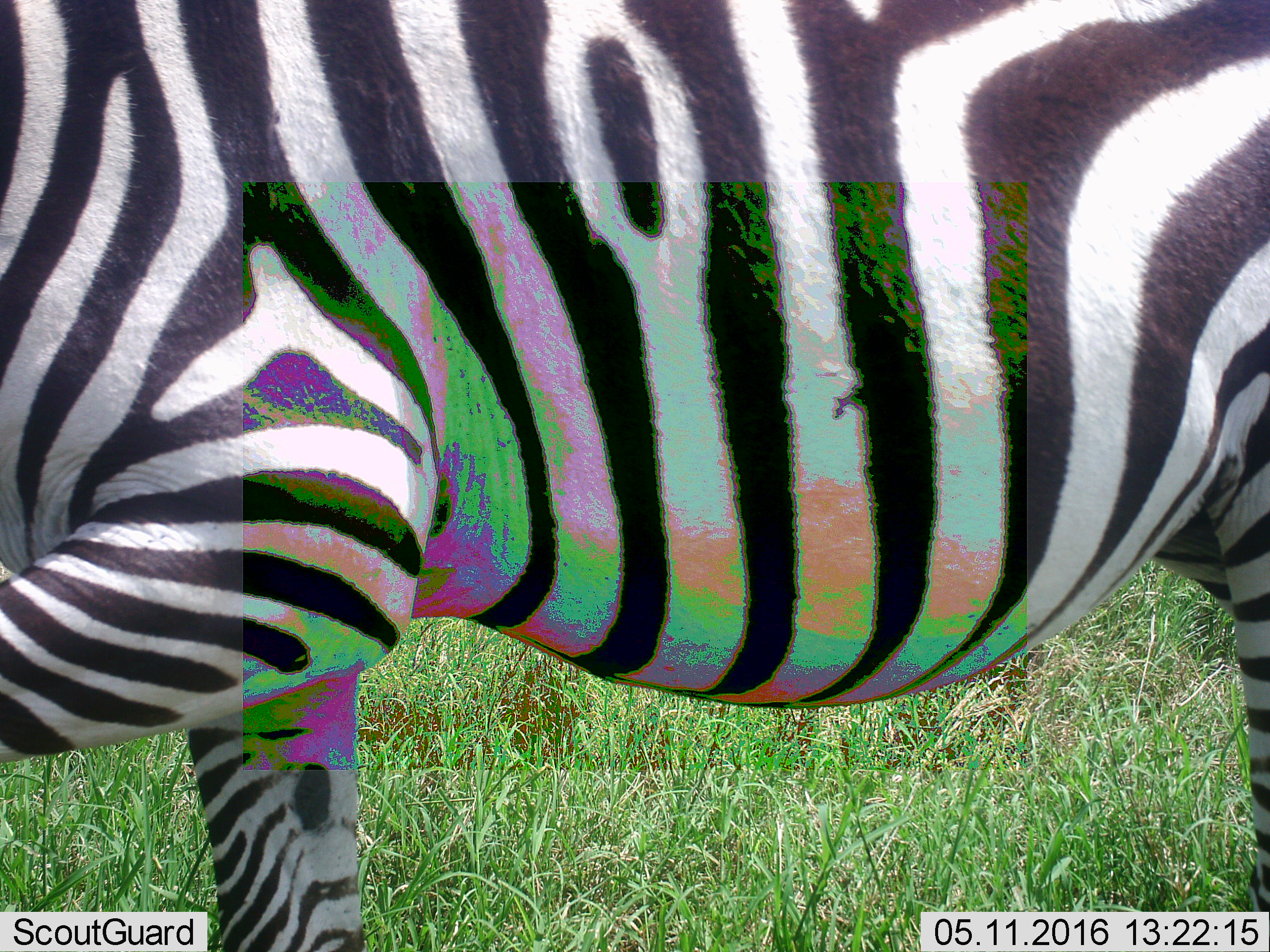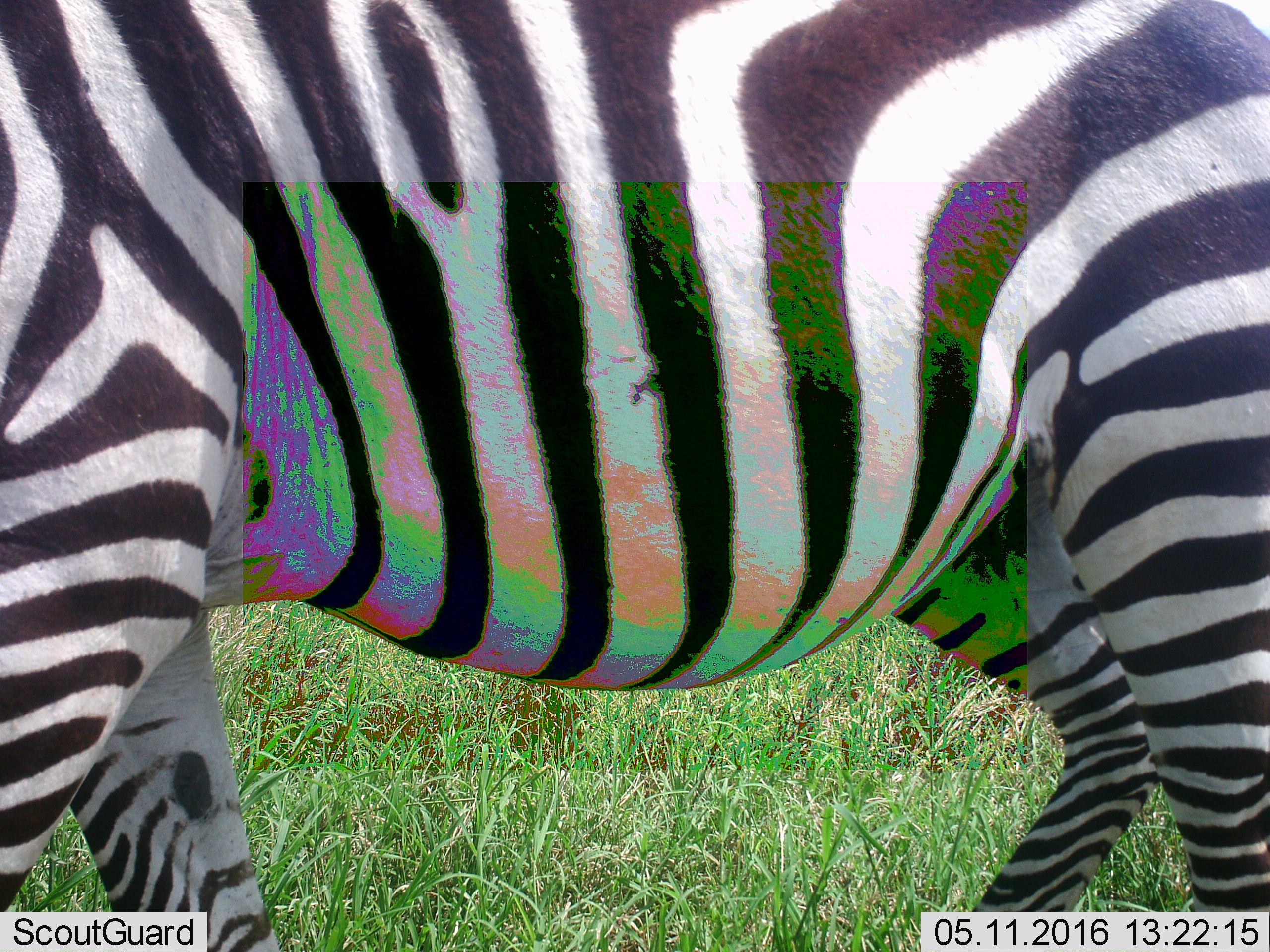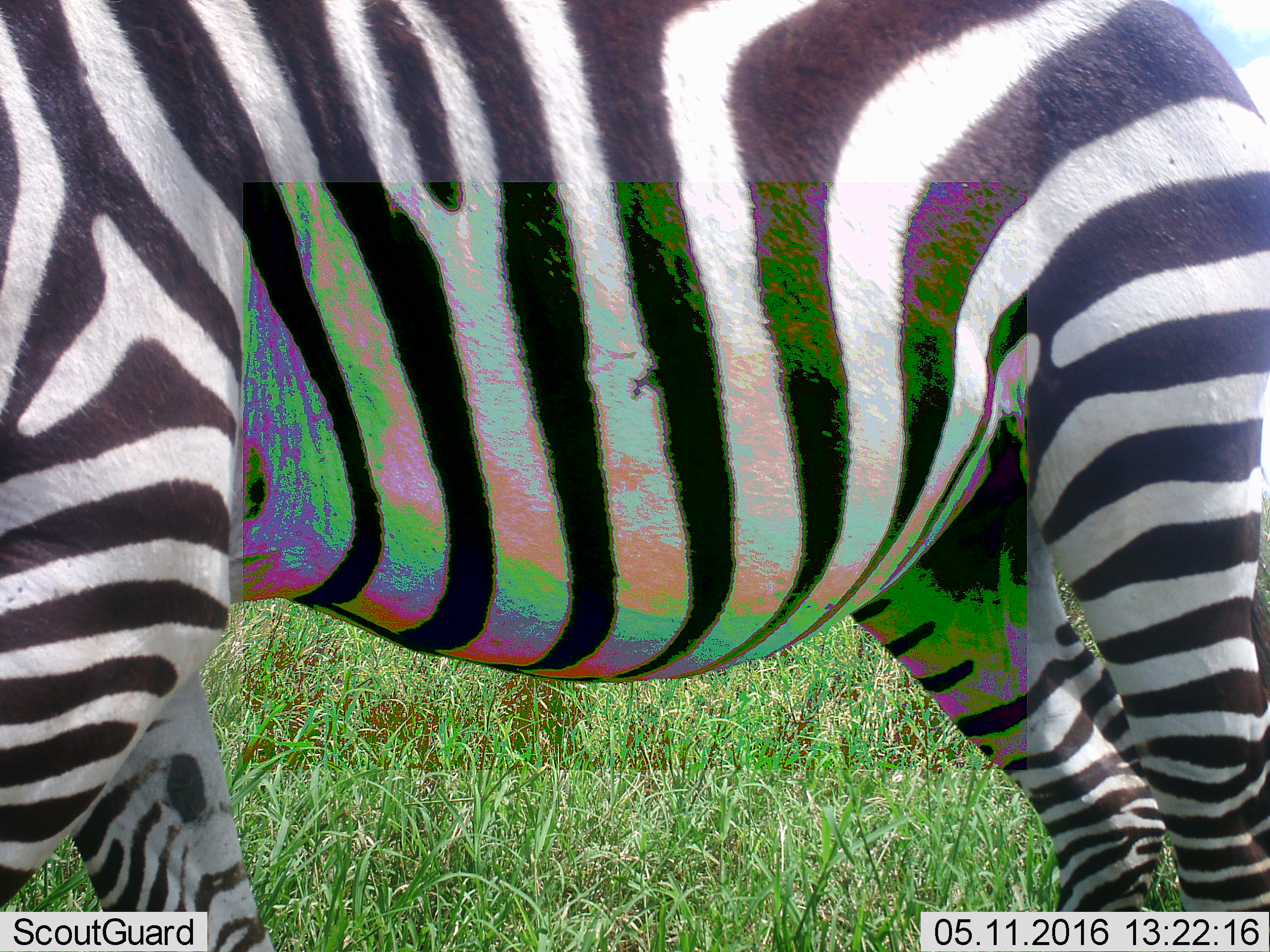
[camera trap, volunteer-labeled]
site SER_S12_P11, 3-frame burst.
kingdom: Animalia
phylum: Chordata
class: Mammalia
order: Perissodactyla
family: Equidae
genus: Equus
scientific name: Equus quagga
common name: plains zebra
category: zebraplains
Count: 1.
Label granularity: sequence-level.